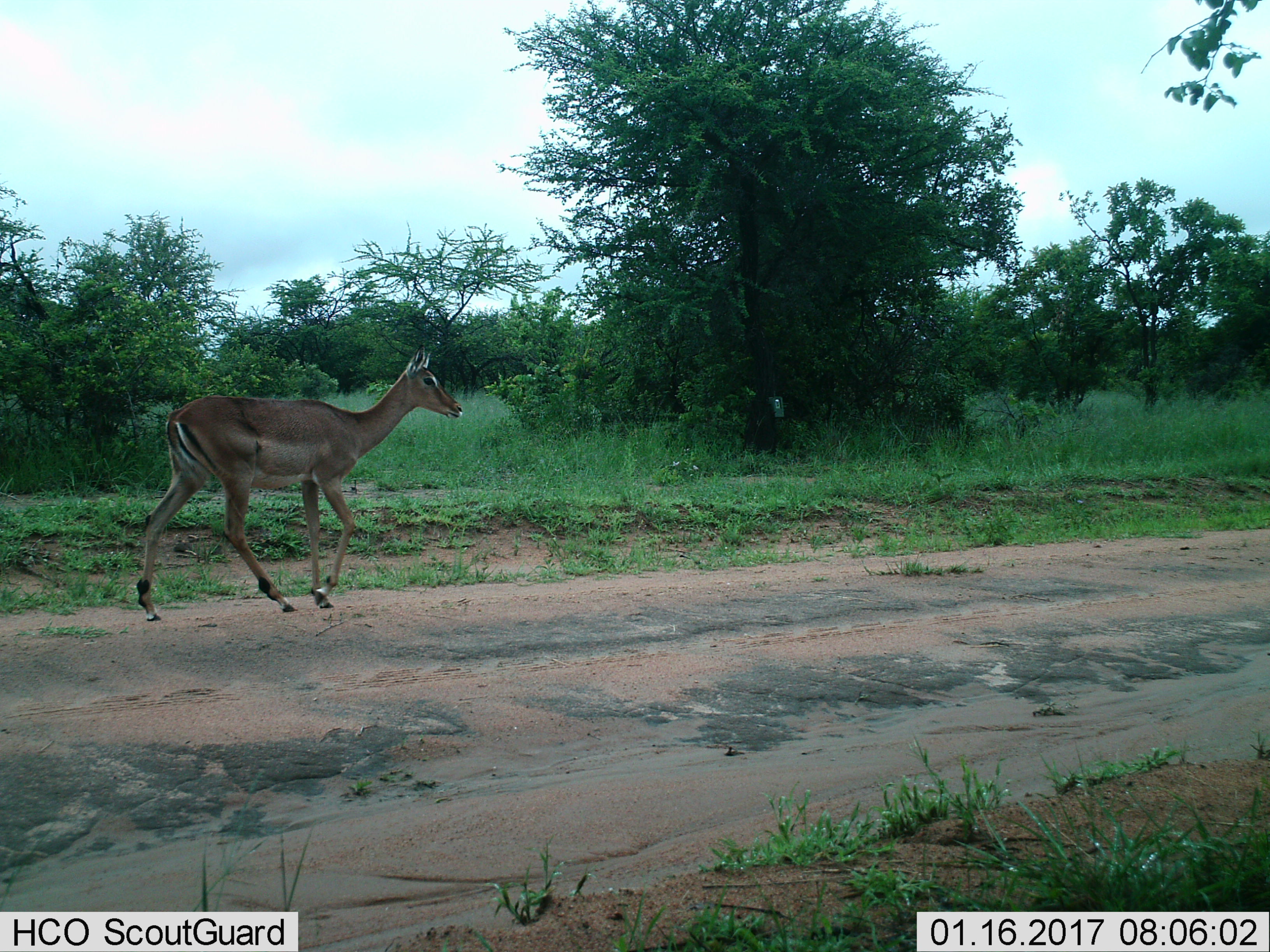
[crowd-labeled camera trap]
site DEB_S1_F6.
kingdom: Animalia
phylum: Chordata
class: Mammalia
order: Artiodactyla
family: Bovidae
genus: Aepyceros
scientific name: Aepyceros melampus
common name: impala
Impala (Aepyceros melampus), count 1. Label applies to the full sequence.